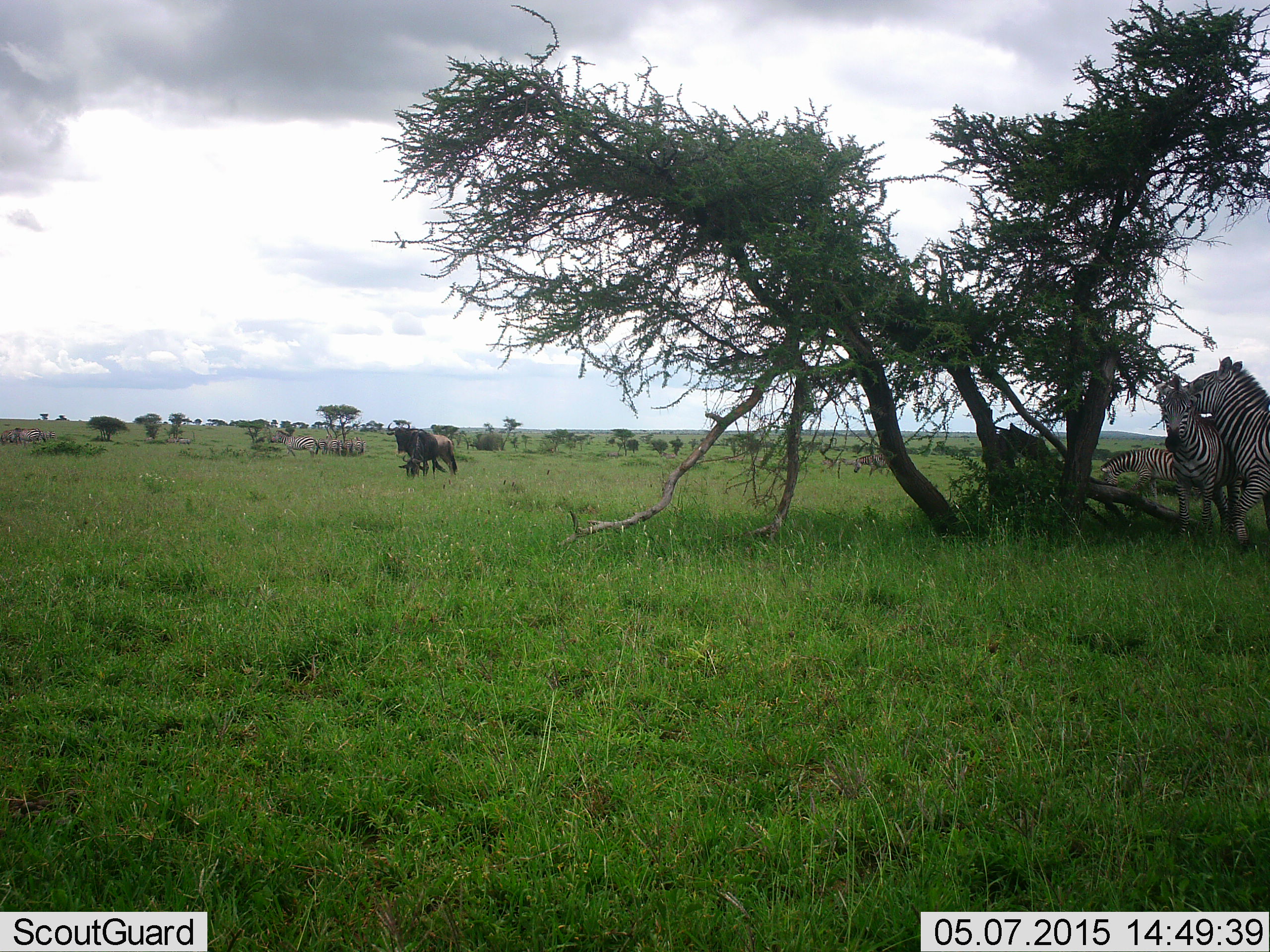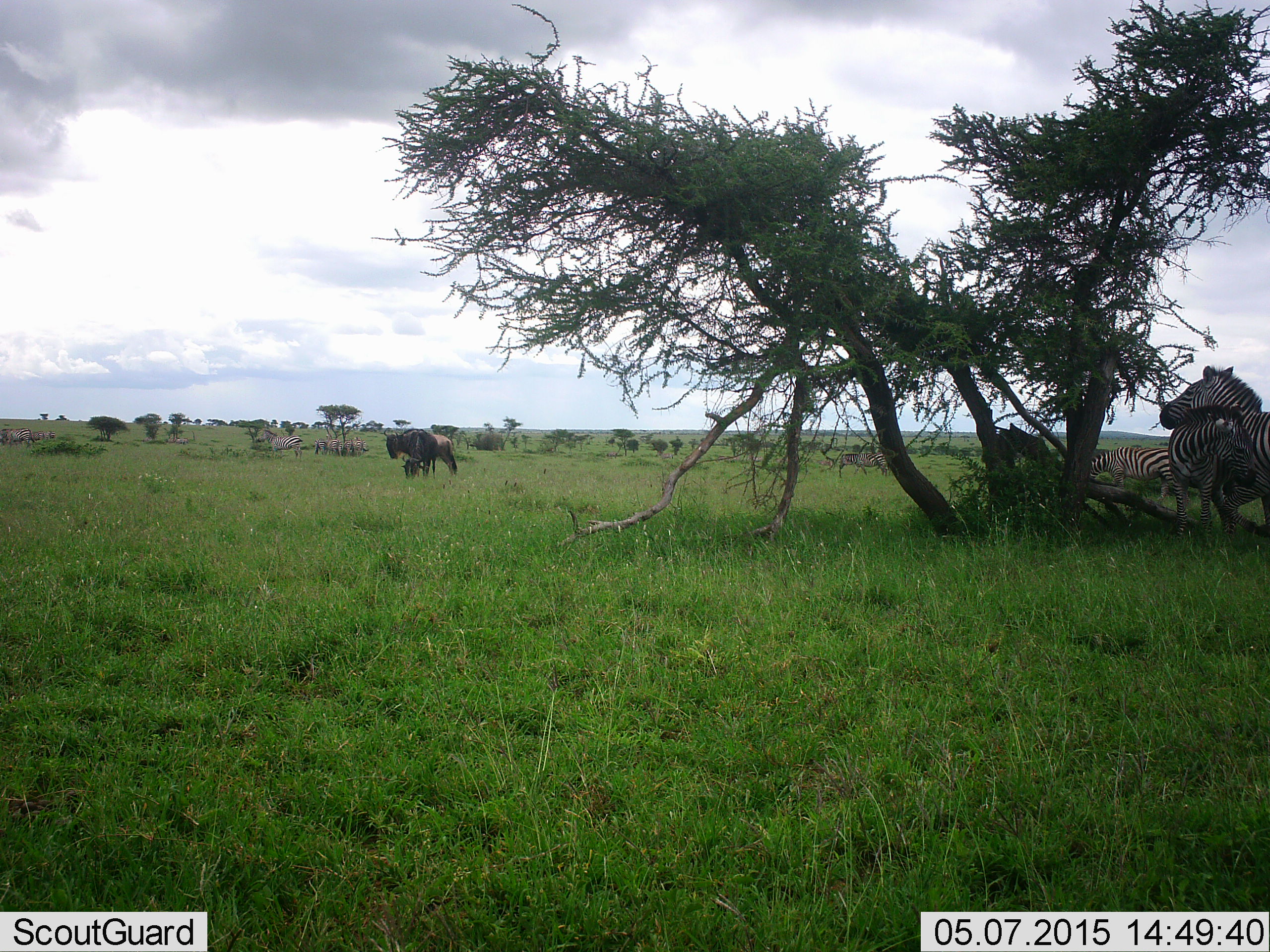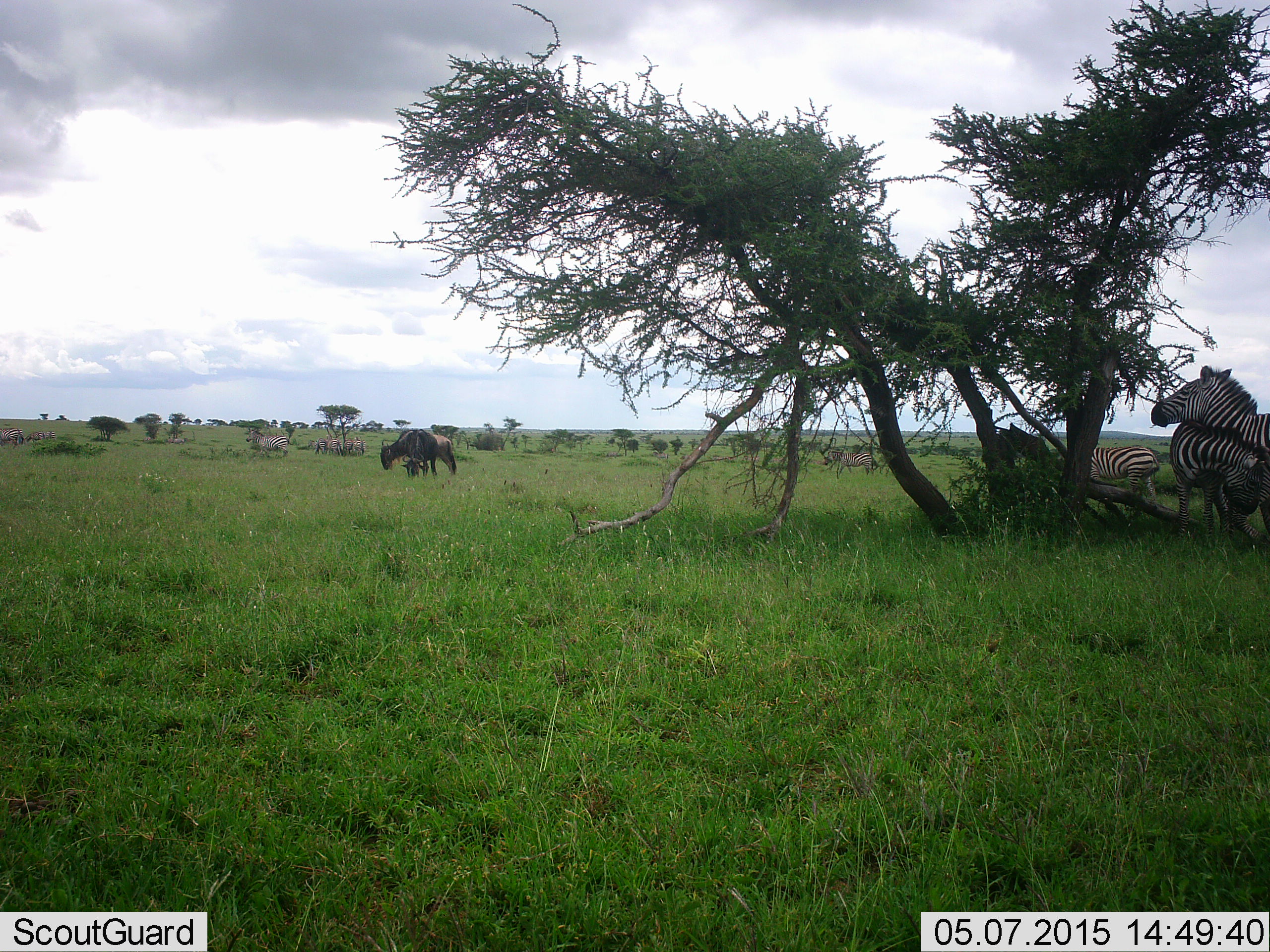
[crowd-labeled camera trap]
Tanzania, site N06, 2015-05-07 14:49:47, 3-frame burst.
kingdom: Animalia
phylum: Chordata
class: Mammalia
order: Artiodactyla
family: Bovidae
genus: Connochaetes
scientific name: Connochaetes taurinus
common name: blue wildebeest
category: wildebeest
Wildebeest (blue wildebeest) (Connochaetes taurinus), count 2. Behavior (volunteer vote fractions): standing 100%, resting 20%, moving 10%, interacting 10%. Young present (vote fraction): 10%. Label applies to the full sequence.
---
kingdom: Animalia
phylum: Chordata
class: Mammalia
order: Perissodactyla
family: Equidae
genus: Equus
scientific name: Equus quagga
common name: plains zebra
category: zebra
Zebra (plains zebra) (Equus quagga), count 7. Behavior (volunteer vote fractions): standing 75%, resting 25%, moving 19%, interacting 38%. Young present (vote fraction): 0%. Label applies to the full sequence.